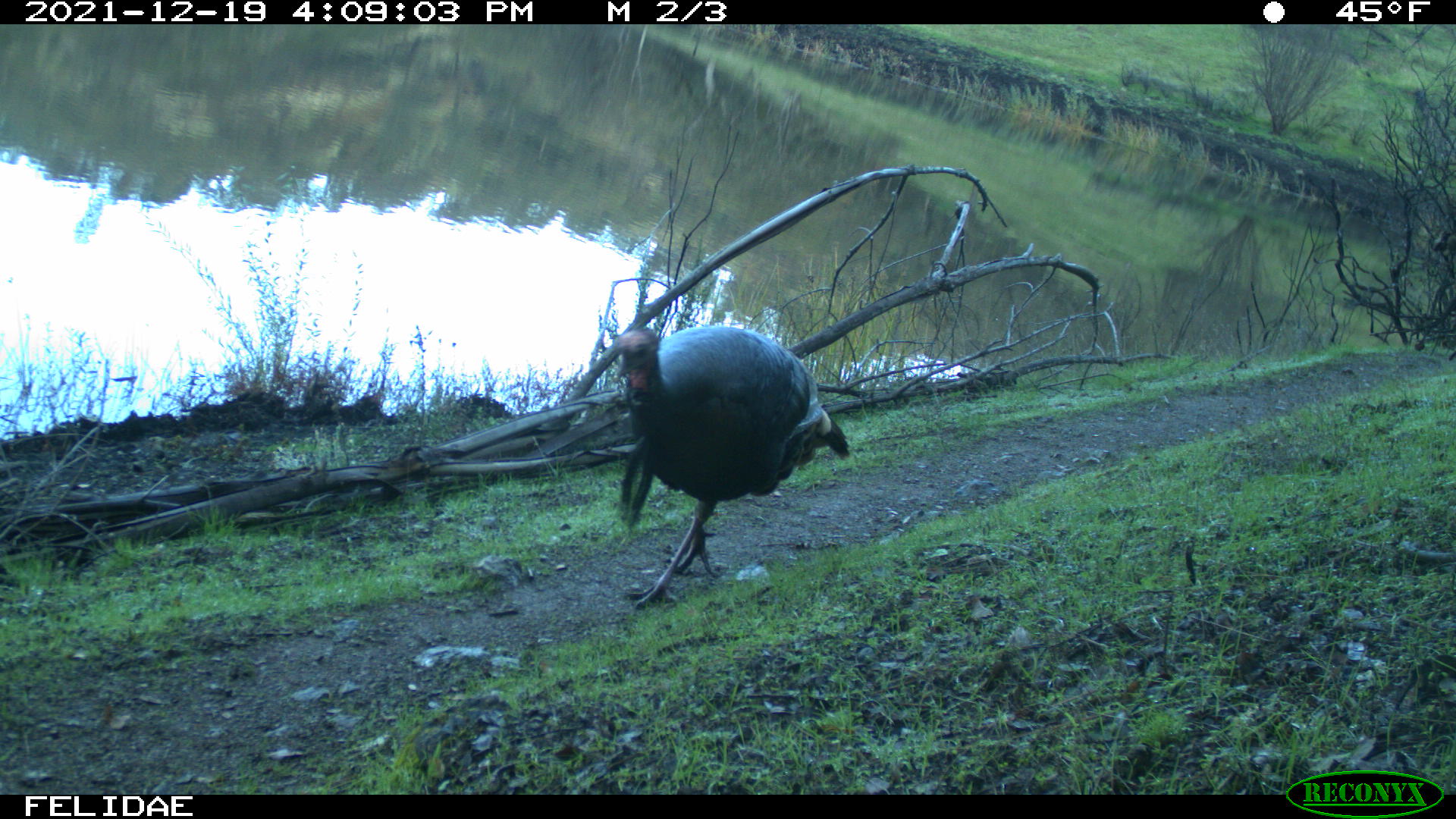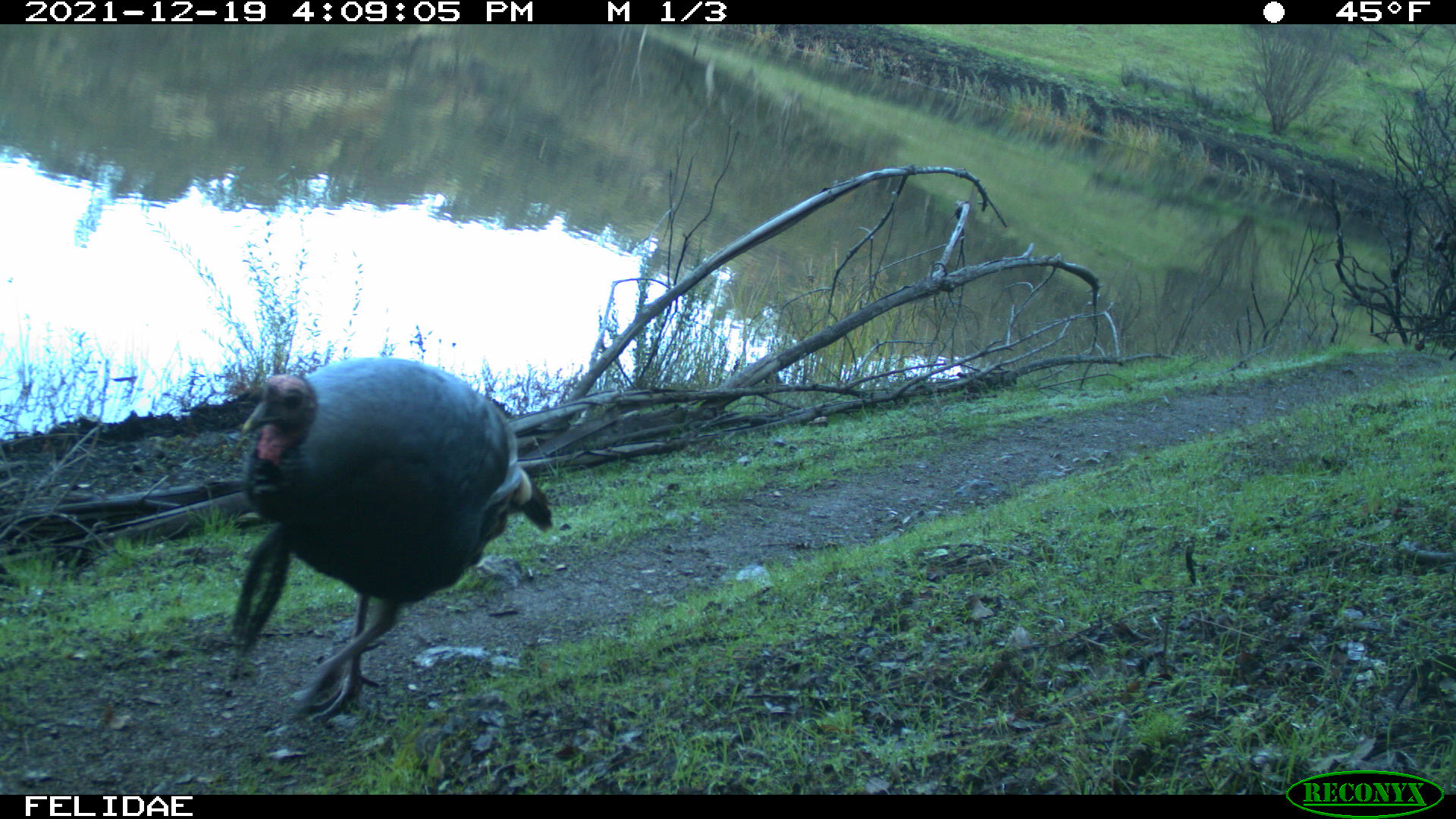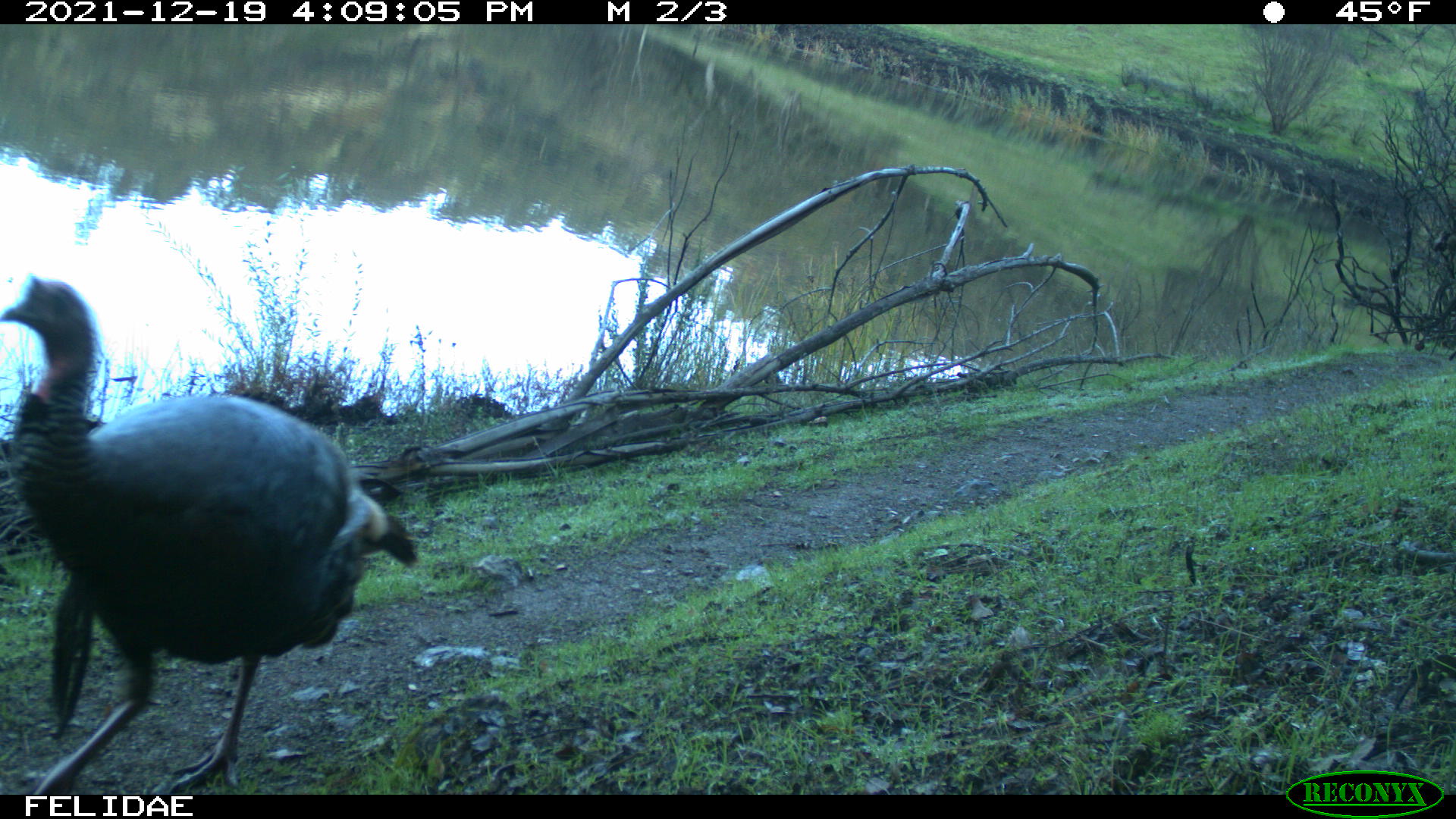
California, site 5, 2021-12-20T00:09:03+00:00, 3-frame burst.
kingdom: Animalia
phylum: Chordata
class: Aves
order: Galliformes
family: Phasianidae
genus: Meleagris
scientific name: Meleagris gallopavo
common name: turkey